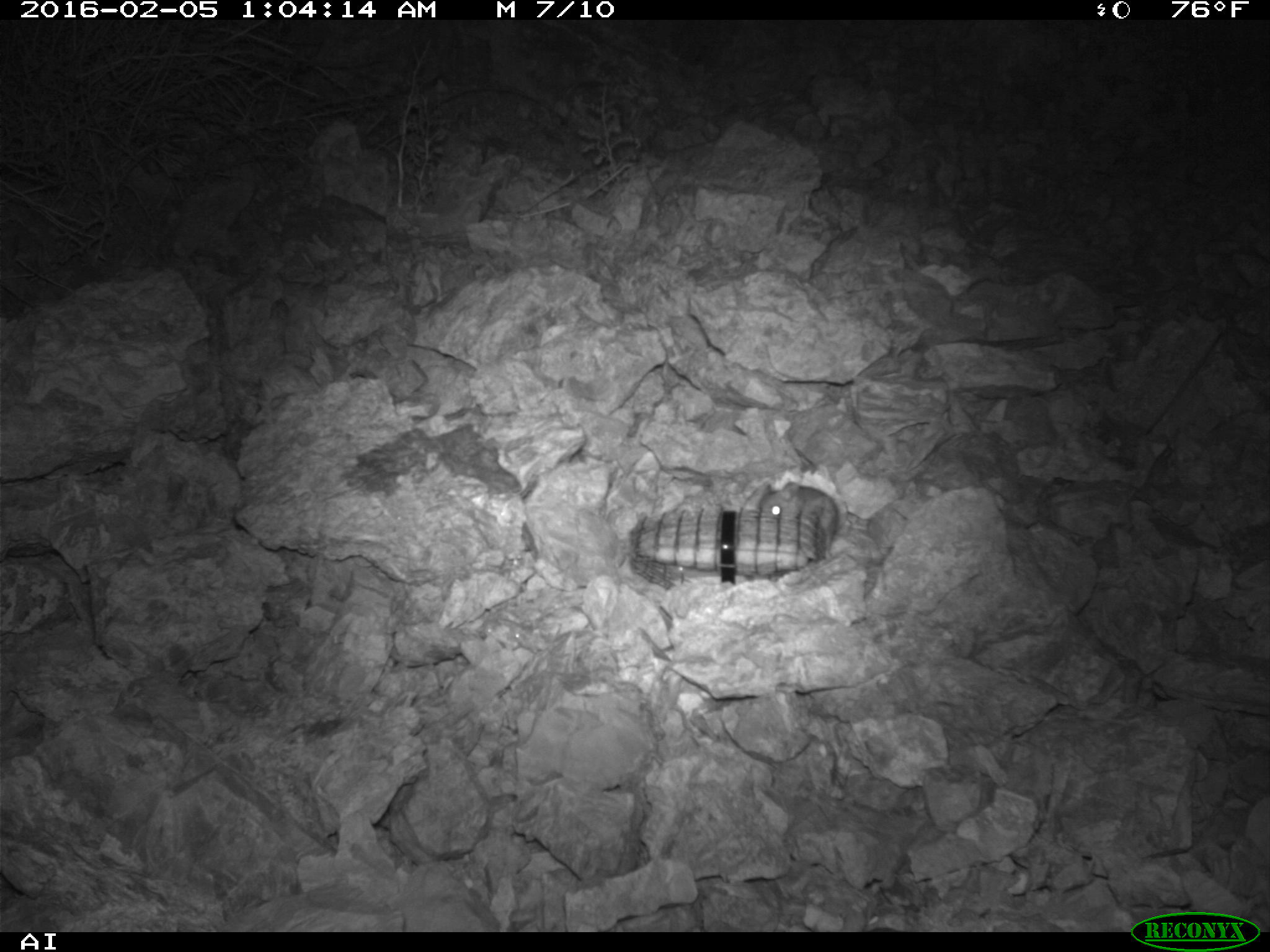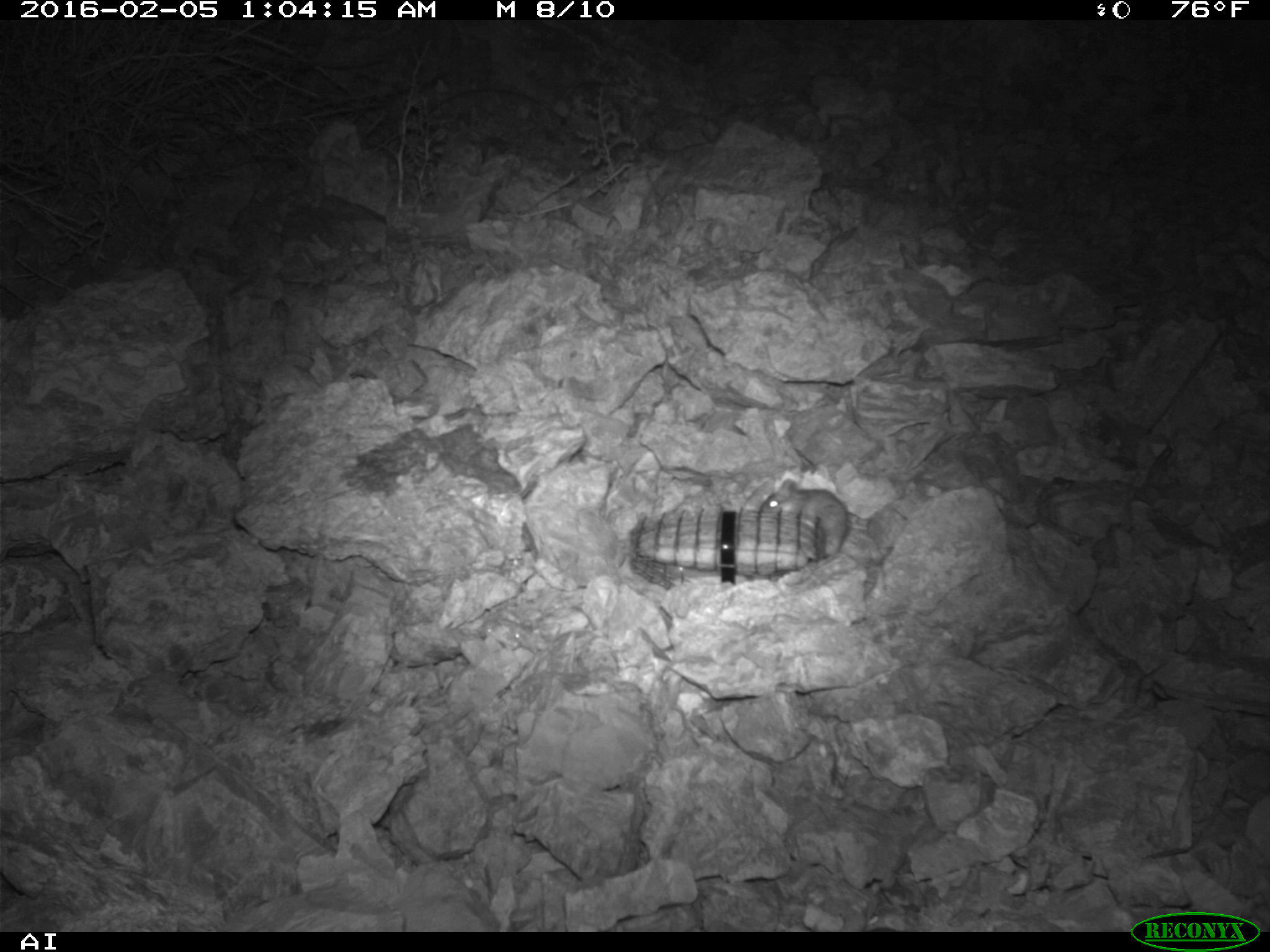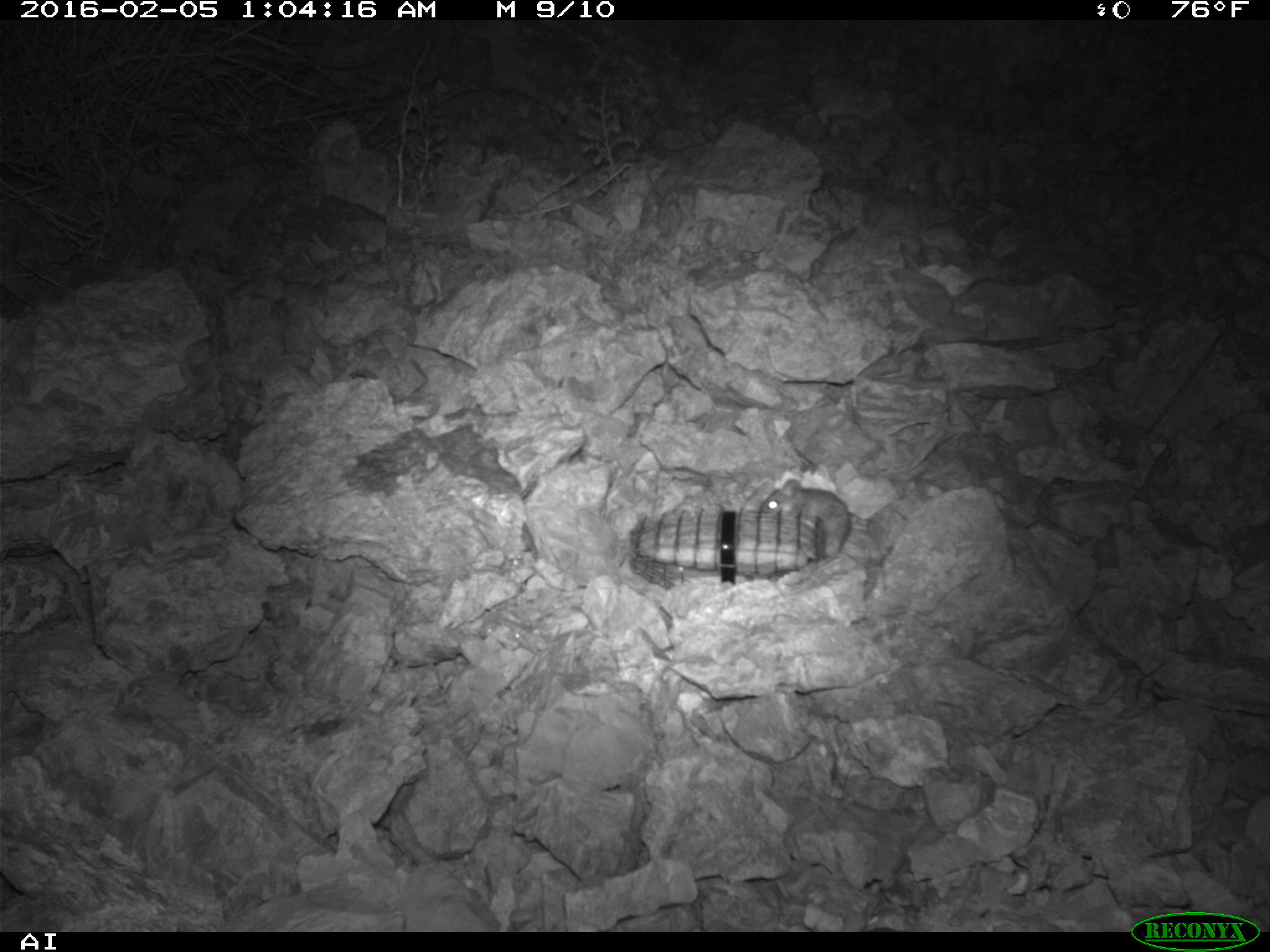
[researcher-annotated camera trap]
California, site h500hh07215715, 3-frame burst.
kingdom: Animalia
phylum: Chordata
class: Mammalia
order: Rodentia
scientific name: Rodentia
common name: rodent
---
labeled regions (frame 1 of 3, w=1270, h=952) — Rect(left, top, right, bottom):
rodent: Rect(760, 482, 838, 558)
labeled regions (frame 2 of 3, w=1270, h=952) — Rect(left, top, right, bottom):
rodent: Rect(758, 478, 868, 554)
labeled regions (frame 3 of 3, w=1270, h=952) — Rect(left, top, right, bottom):
rodent: Rect(758, 477, 848, 558)